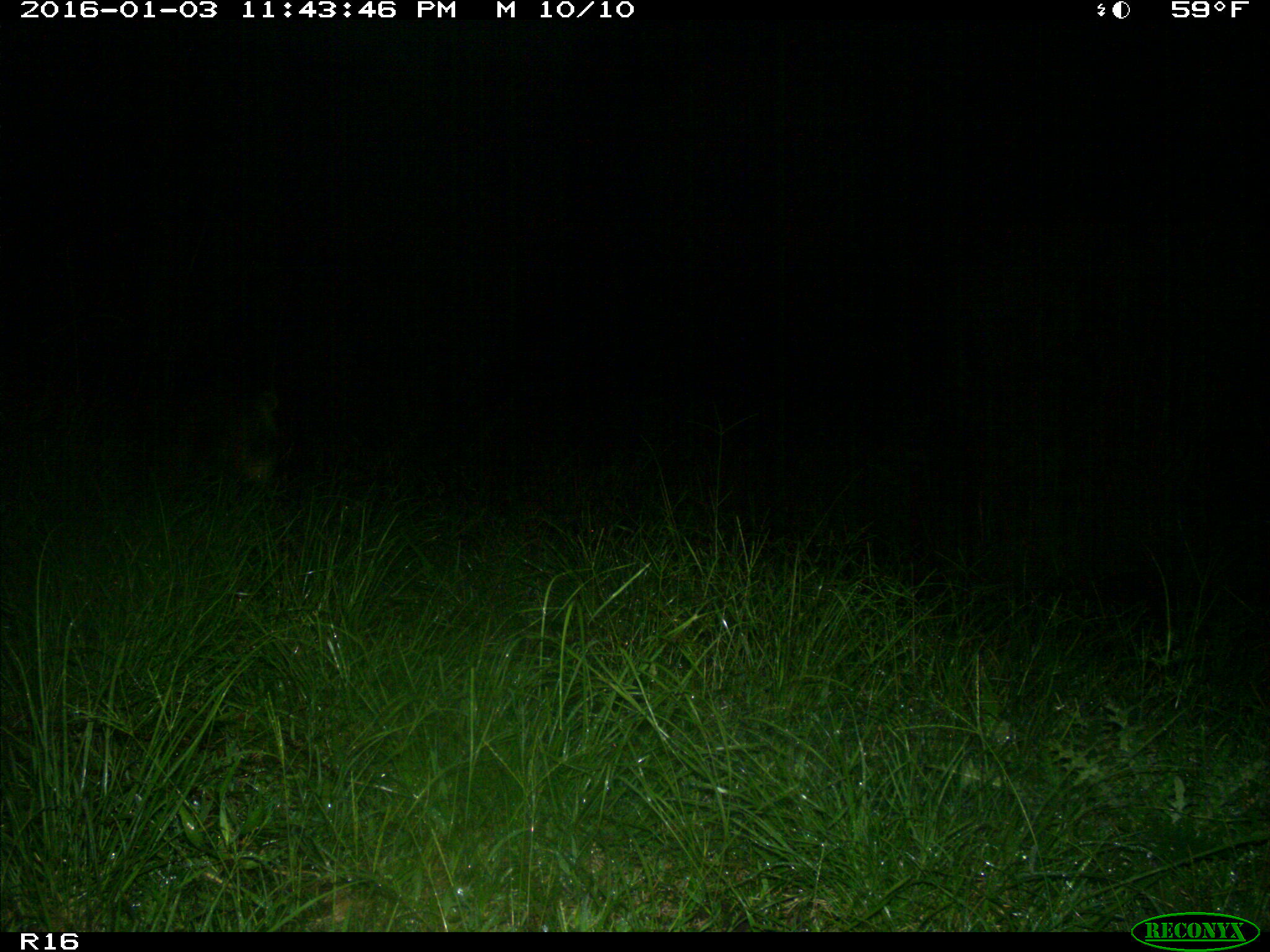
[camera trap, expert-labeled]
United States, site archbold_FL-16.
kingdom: Animalia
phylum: Chordata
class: Mammalia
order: Artiodactyla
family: Suidae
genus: Sus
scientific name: Sus scrofa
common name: wild boar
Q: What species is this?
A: Sus scrofa (wild boar).